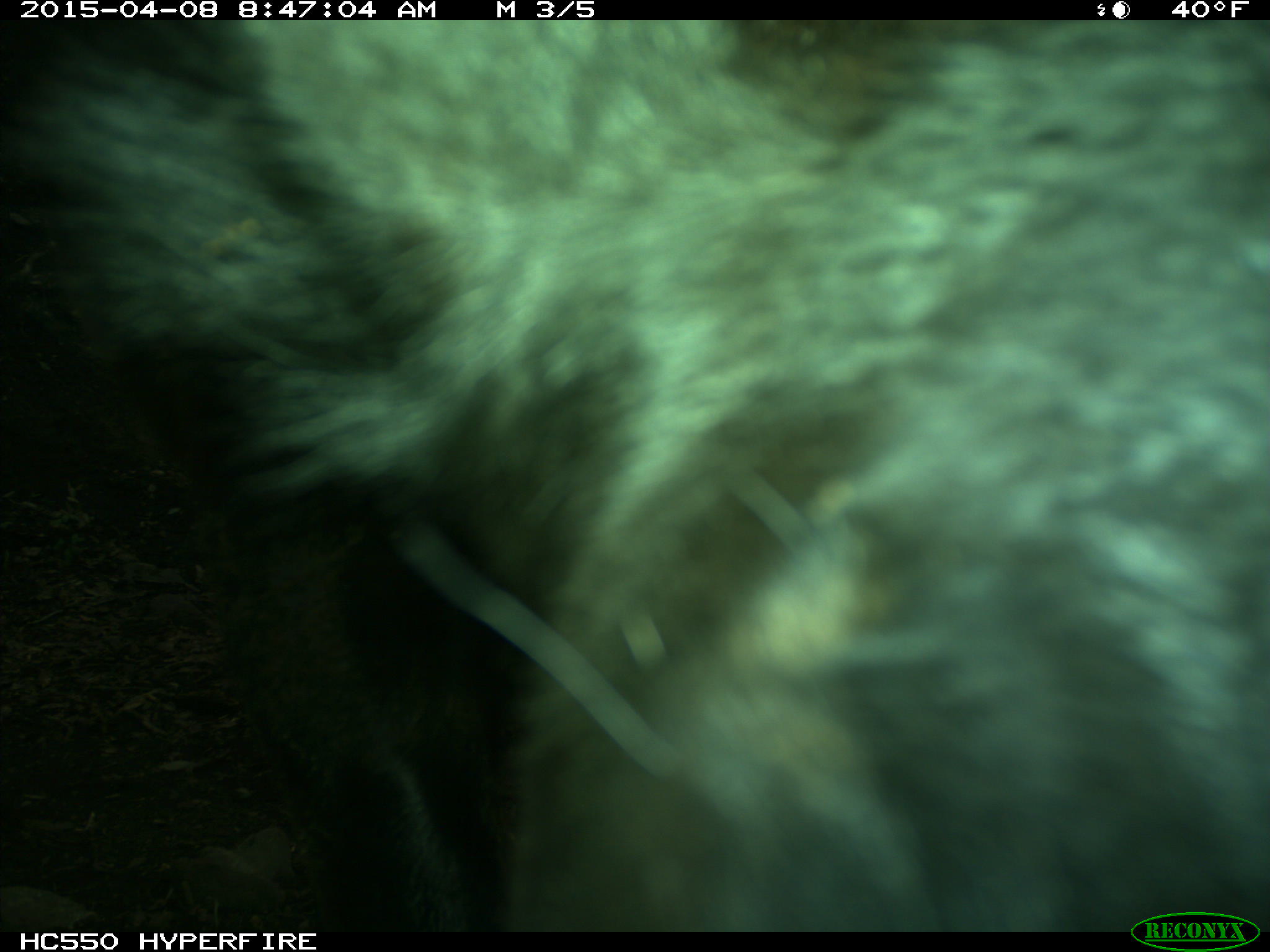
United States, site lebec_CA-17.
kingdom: Animalia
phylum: Chordata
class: Mammalia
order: Artiodactyla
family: Bovidae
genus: Bos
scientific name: Bos taurus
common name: domestic cow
Bos taurus (domestic cow).